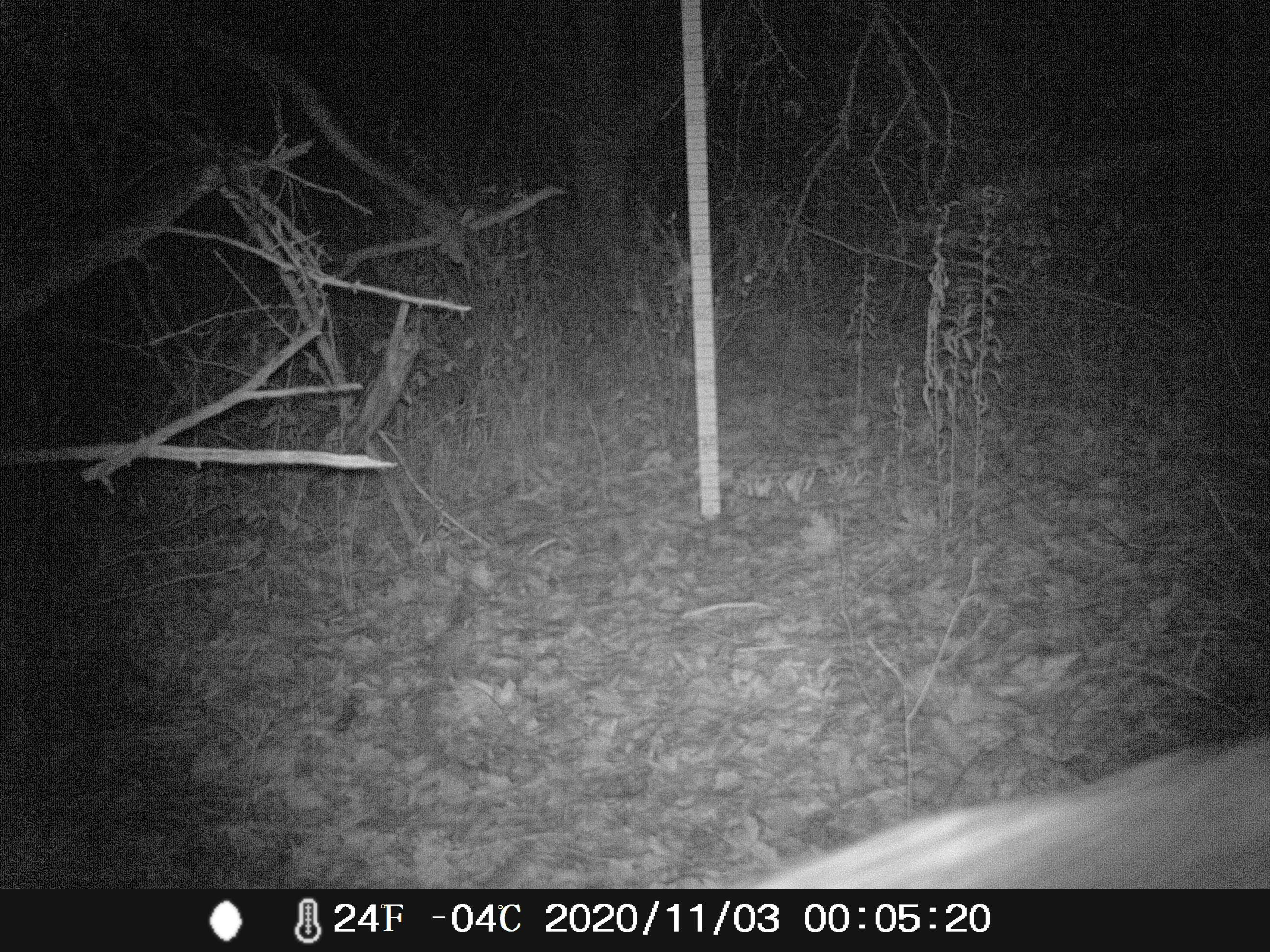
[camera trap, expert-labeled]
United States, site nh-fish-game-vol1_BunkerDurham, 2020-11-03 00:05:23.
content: unidentified animal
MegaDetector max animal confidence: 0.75